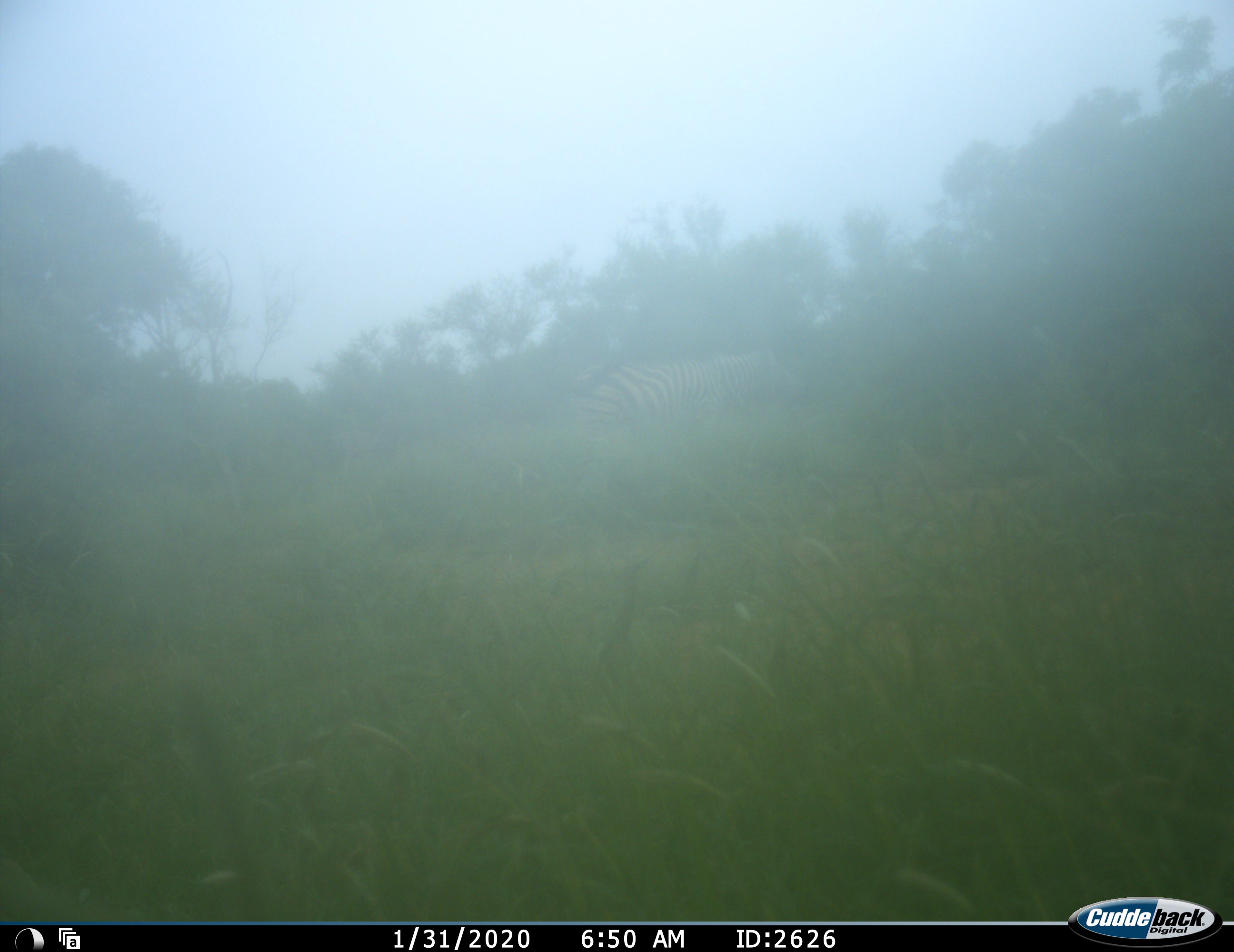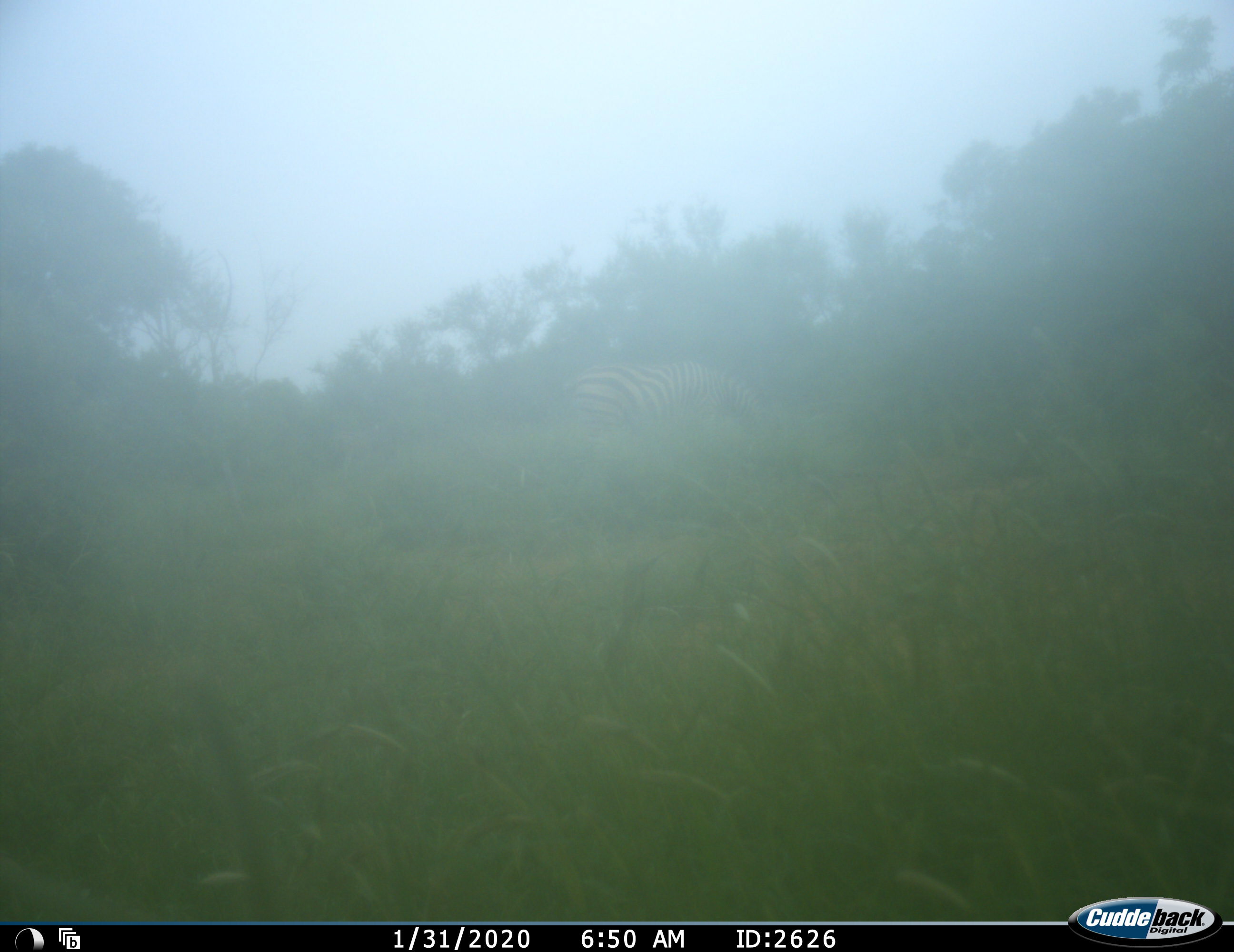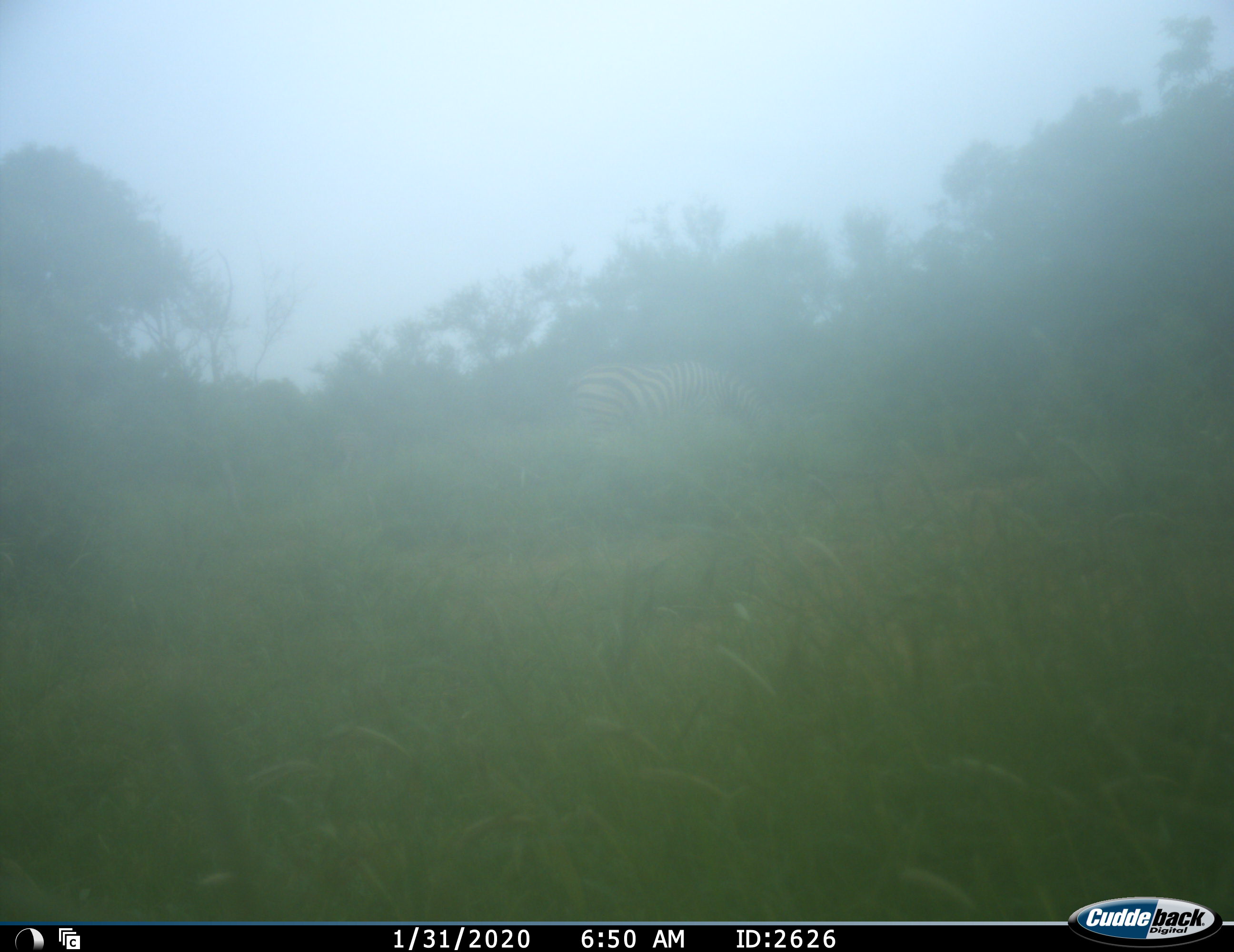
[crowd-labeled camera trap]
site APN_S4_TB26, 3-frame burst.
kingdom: Animalia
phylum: Chordata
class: Mammalia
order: Perissodactyla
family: Equidae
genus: Equus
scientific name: Equus quagga burchellii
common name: burchell's zebra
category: zebraburchells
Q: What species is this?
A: Zebraburchells (burchell's zebra) (Equus quagga burchellii).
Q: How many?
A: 1.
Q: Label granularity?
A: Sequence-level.